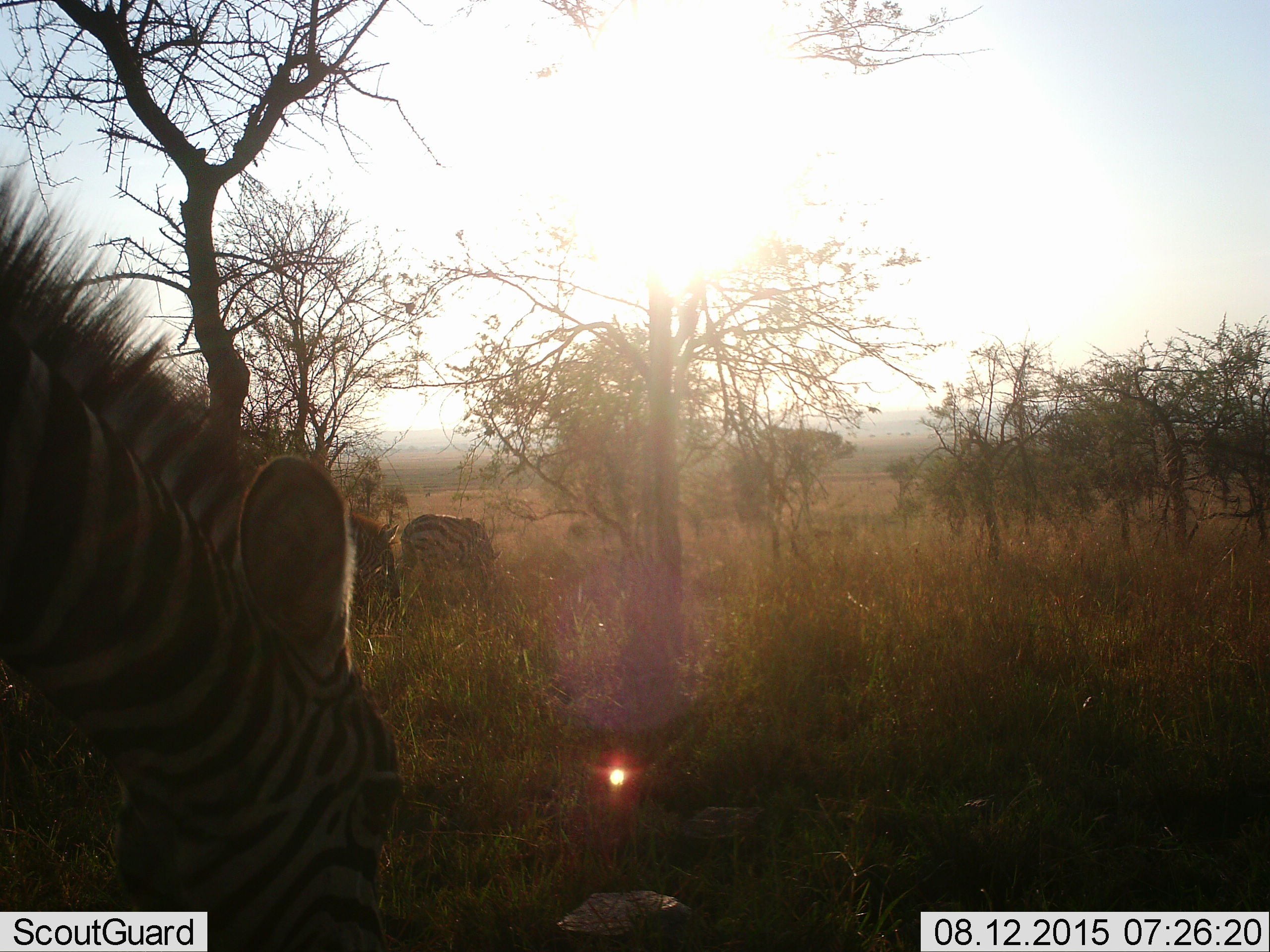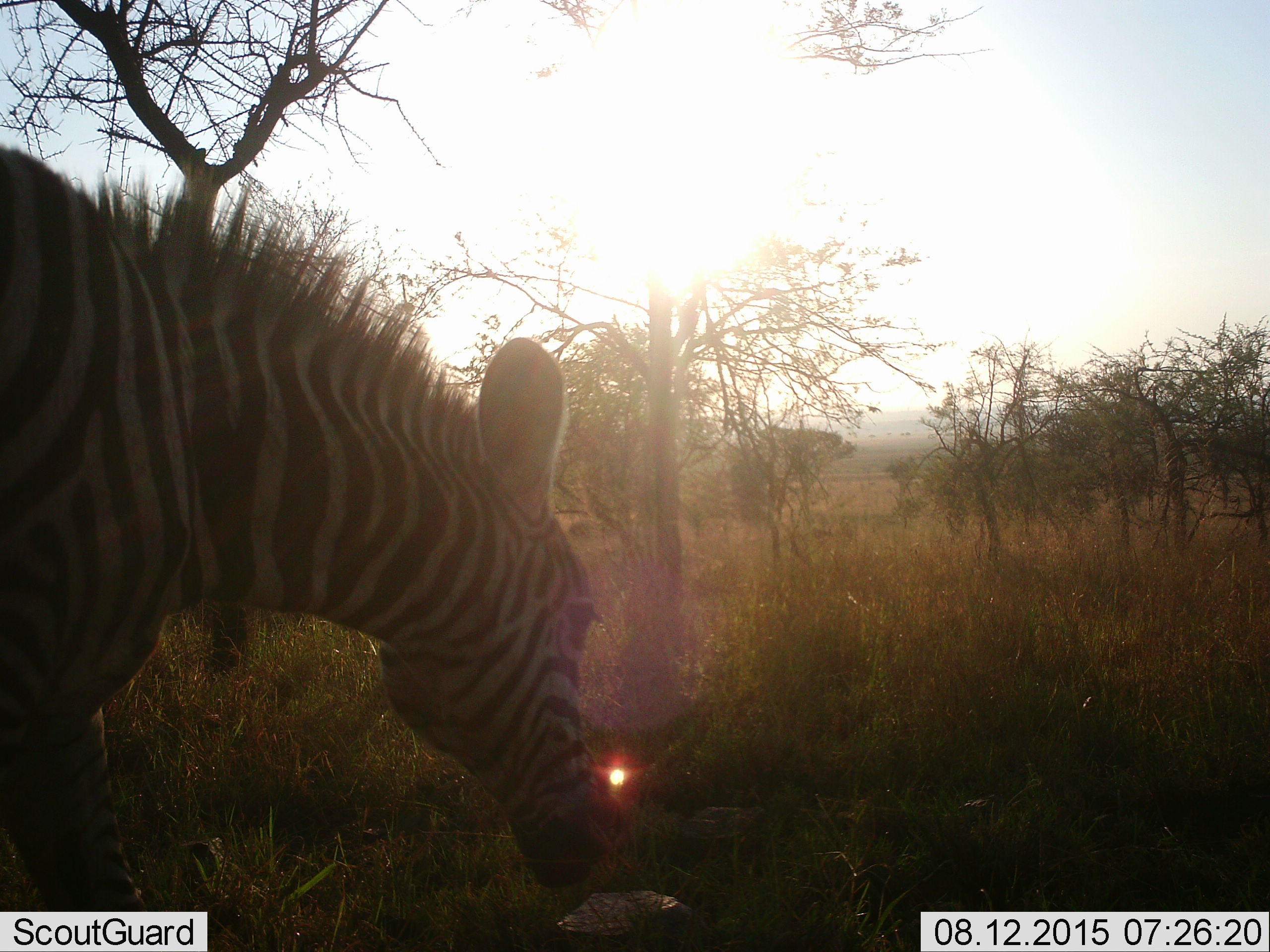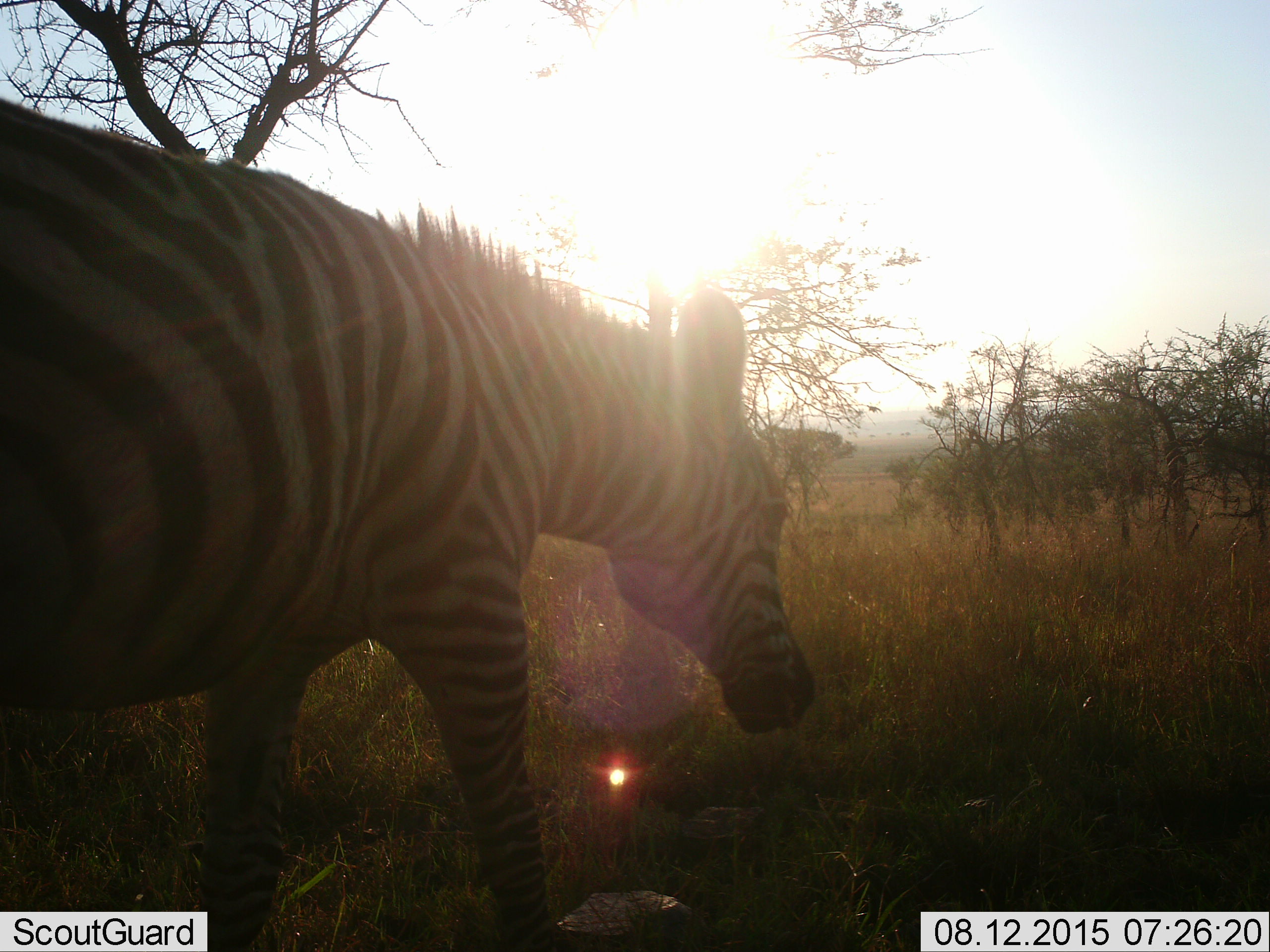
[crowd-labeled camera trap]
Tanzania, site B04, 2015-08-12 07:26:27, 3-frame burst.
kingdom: Animalia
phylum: Chordata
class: Mammalia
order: Perissodactyla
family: Equidae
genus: Equus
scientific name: Equus quagga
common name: plains zebra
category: zebra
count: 3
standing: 25%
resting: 0%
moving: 60%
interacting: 0%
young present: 0%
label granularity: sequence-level